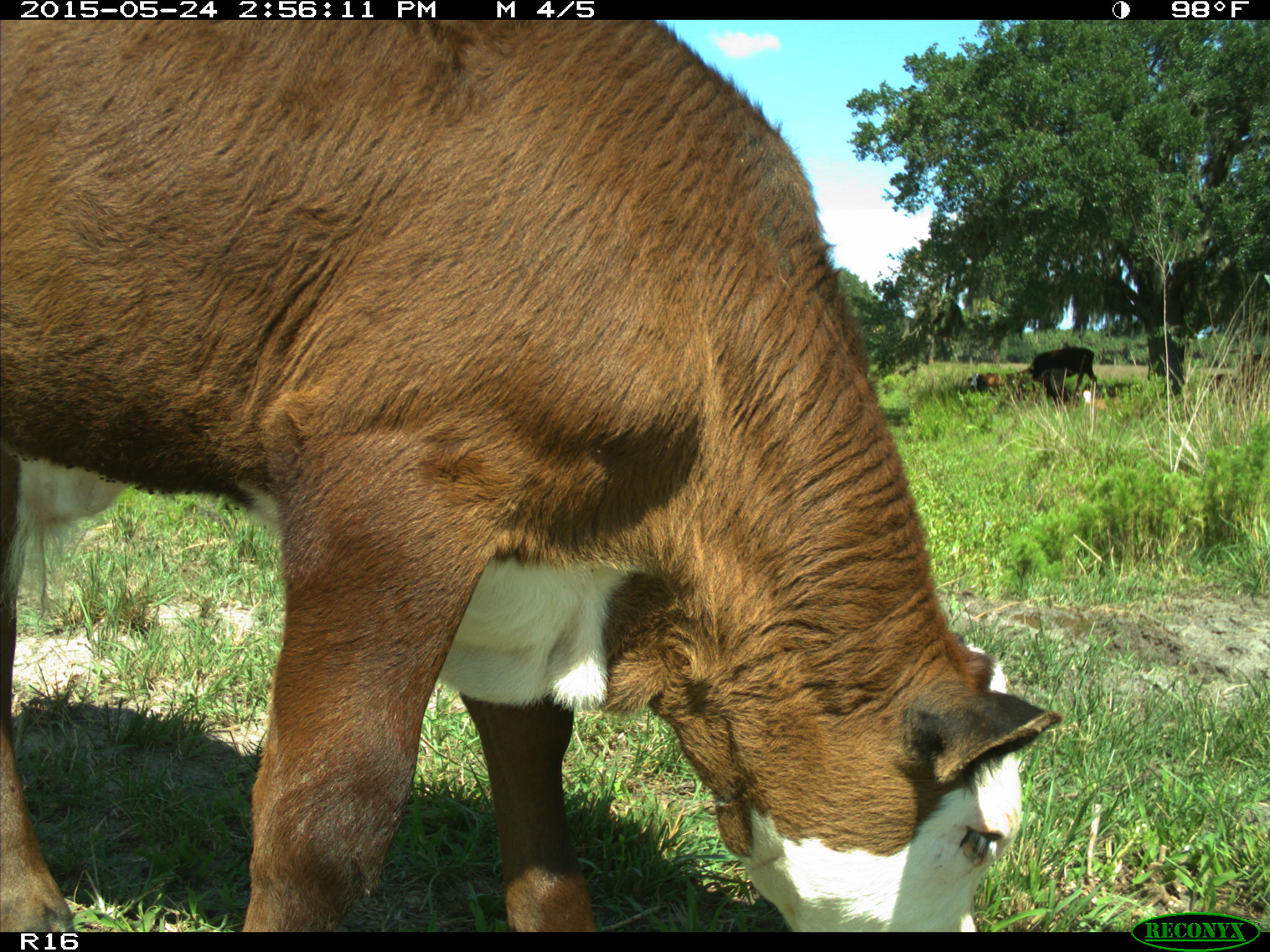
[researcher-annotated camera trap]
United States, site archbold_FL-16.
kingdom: Animalia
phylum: Chordata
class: Mammalia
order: Artiodactyla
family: Bovidae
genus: Bos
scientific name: Bos taurus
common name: domestic cow